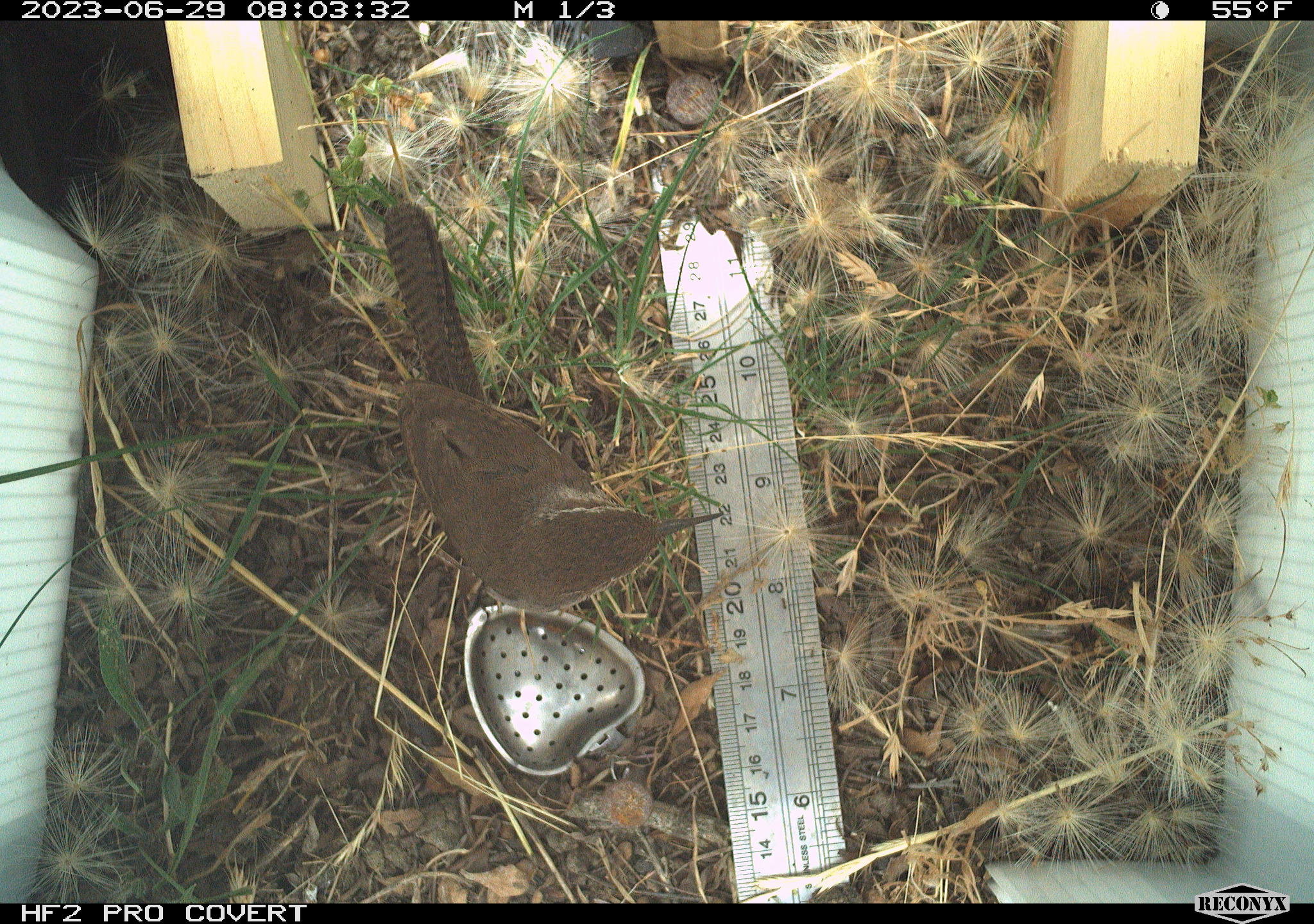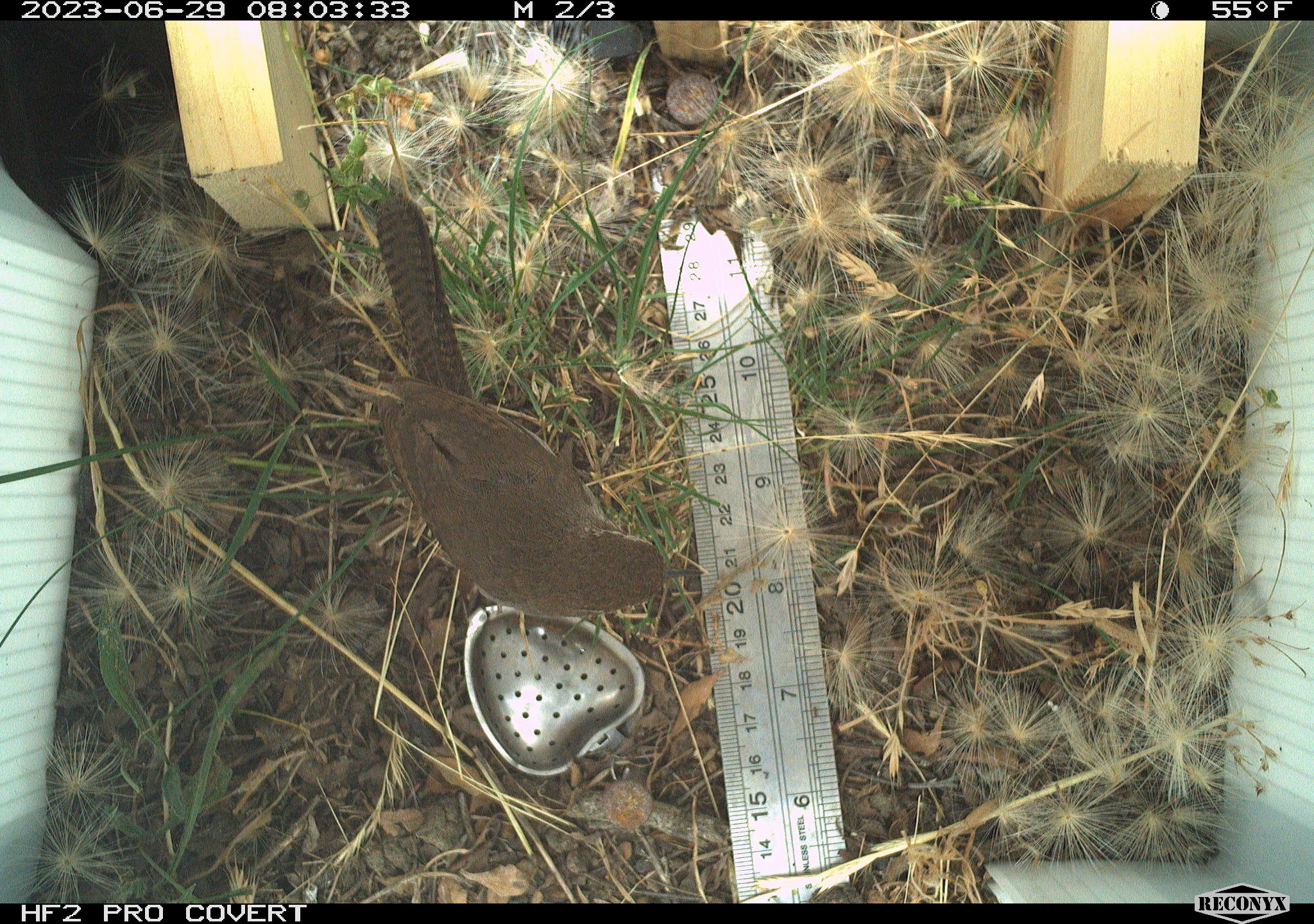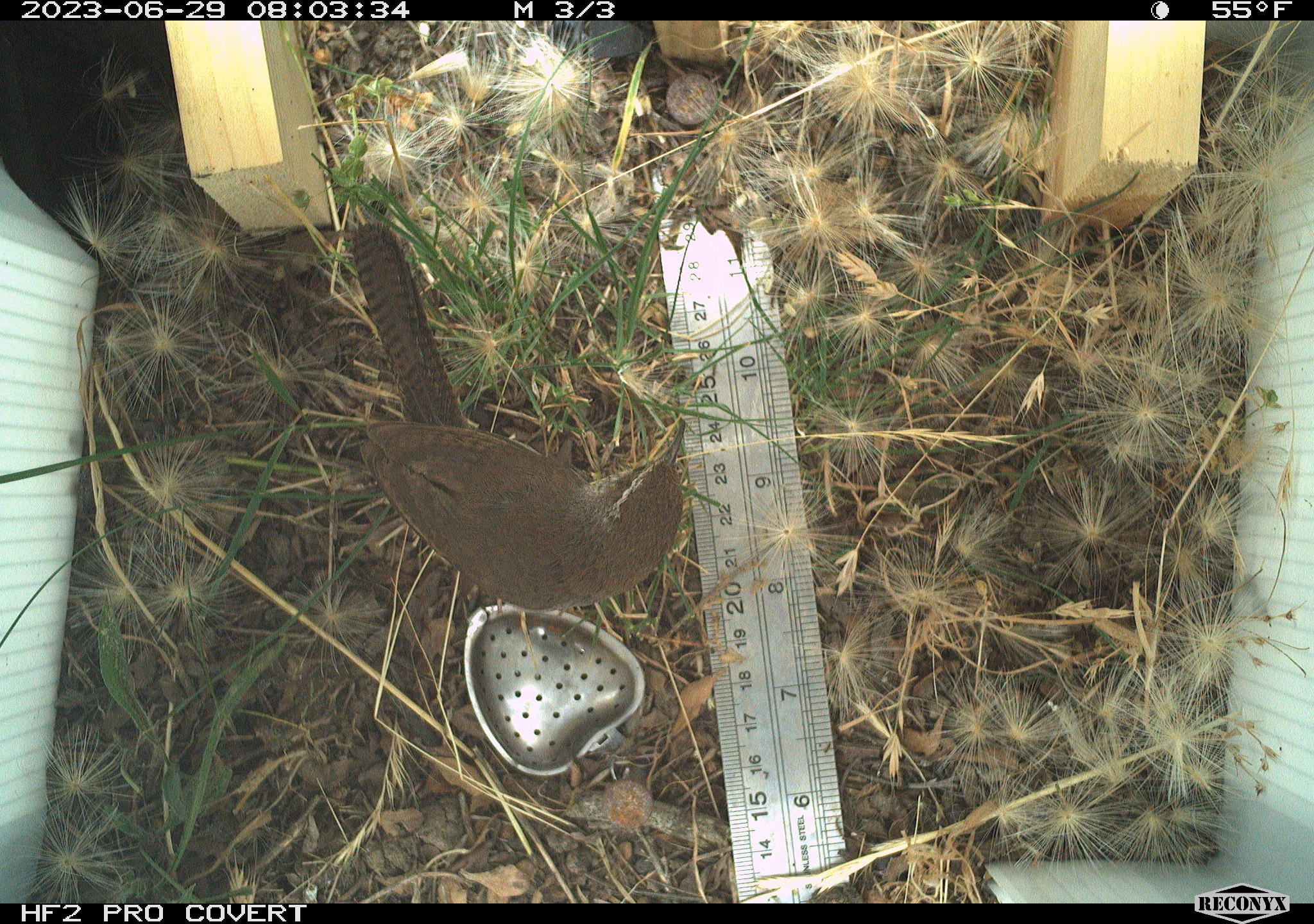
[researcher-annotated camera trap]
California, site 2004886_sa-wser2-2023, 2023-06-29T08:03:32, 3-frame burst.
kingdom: Animalia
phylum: Chordata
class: Aves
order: Passeriformes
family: Troglodytidae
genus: Thryomanes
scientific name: Thryomanes bewickii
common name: bewick's wren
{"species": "bewick's wren (Thryomanes bewickii)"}